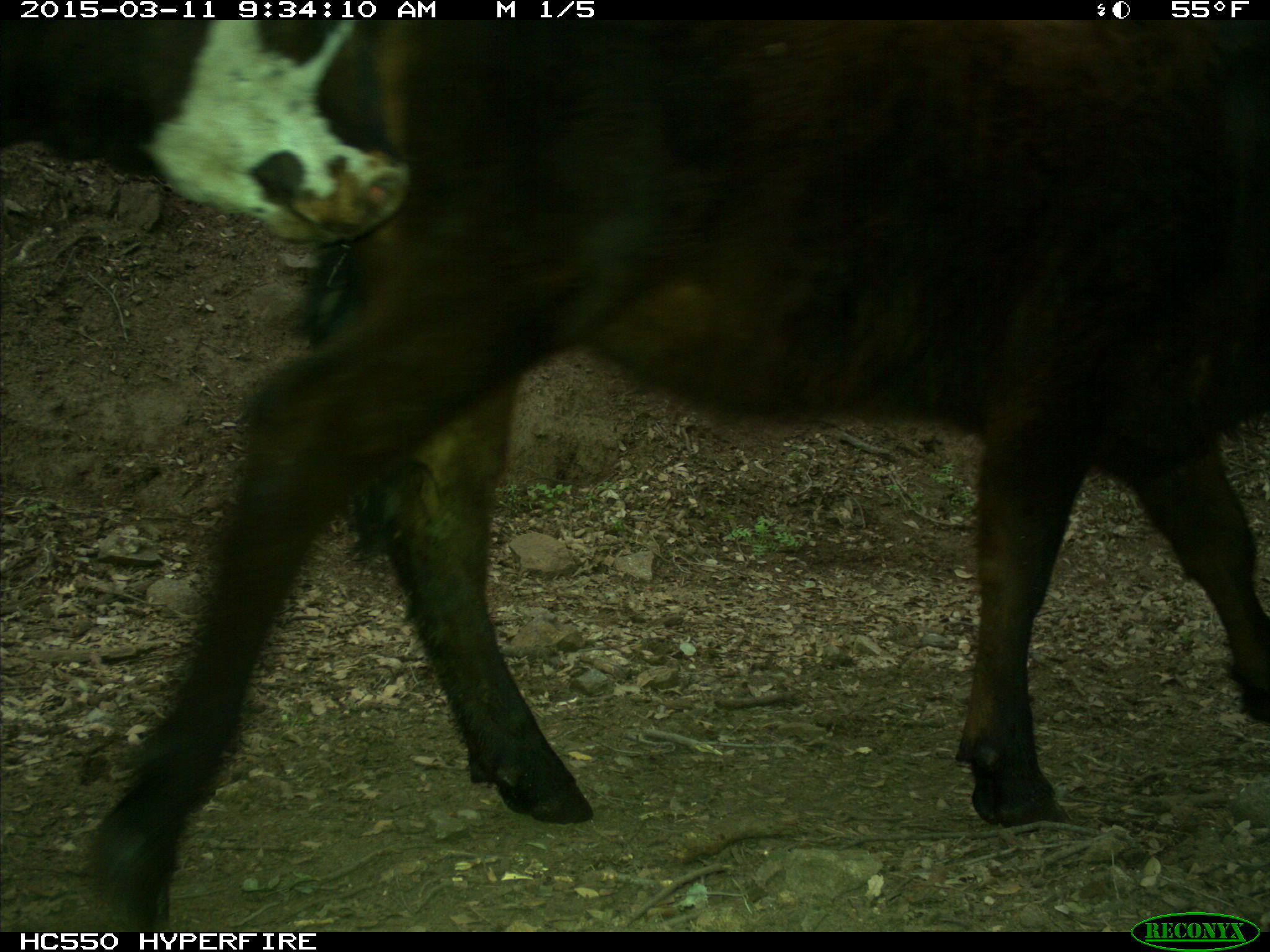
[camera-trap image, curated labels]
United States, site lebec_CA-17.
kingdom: Animalia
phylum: Chordata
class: Mammalia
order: Artiodactyla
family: Bovidae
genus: Bos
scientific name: Bos taurus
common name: domestic cow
Bos taurus (domestic cow).